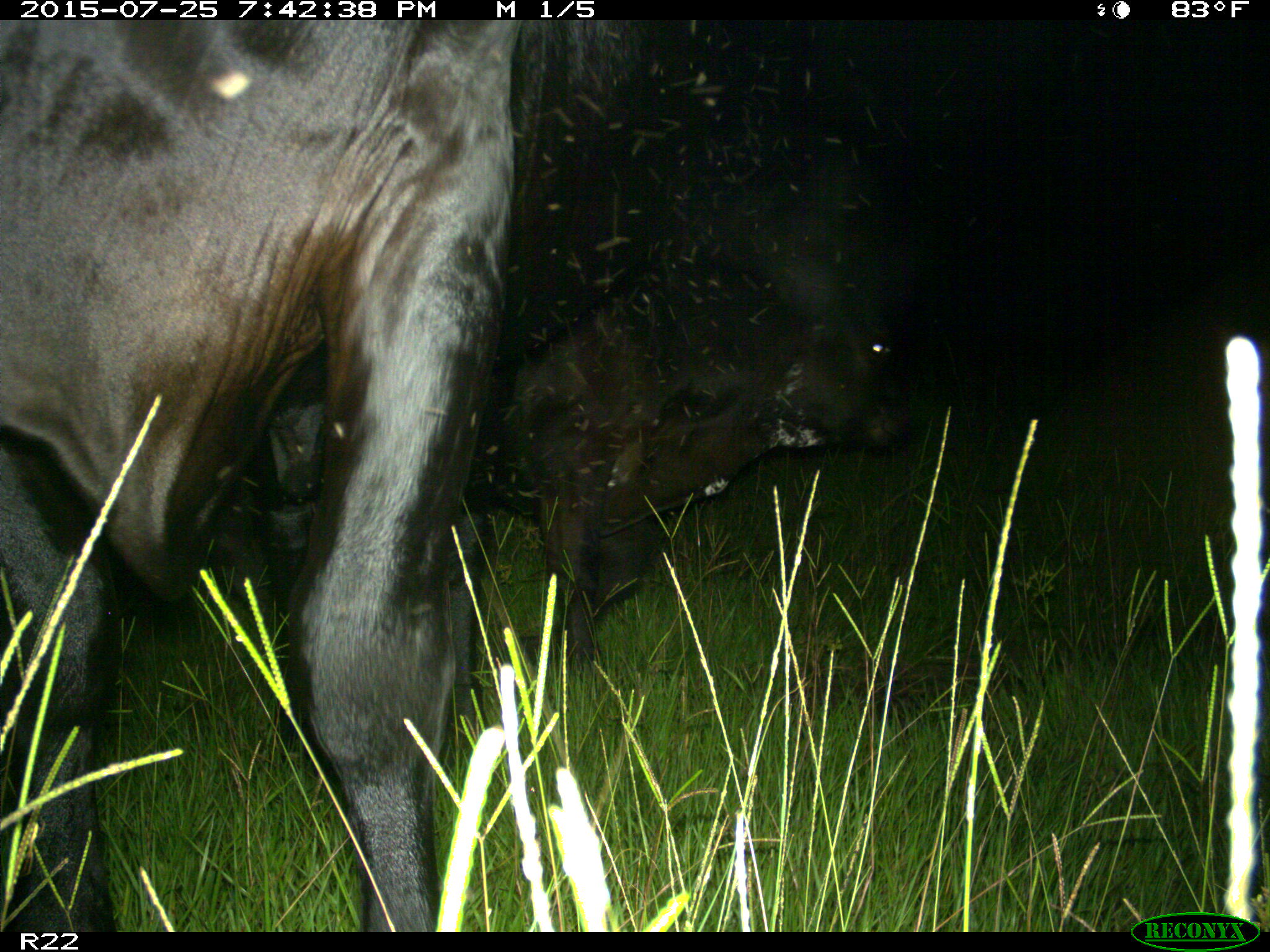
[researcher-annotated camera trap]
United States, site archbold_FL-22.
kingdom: Animalia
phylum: Chordata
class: Mammalia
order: Artiodactyla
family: Bovidae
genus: Bos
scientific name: Bos taurus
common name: domestic cow